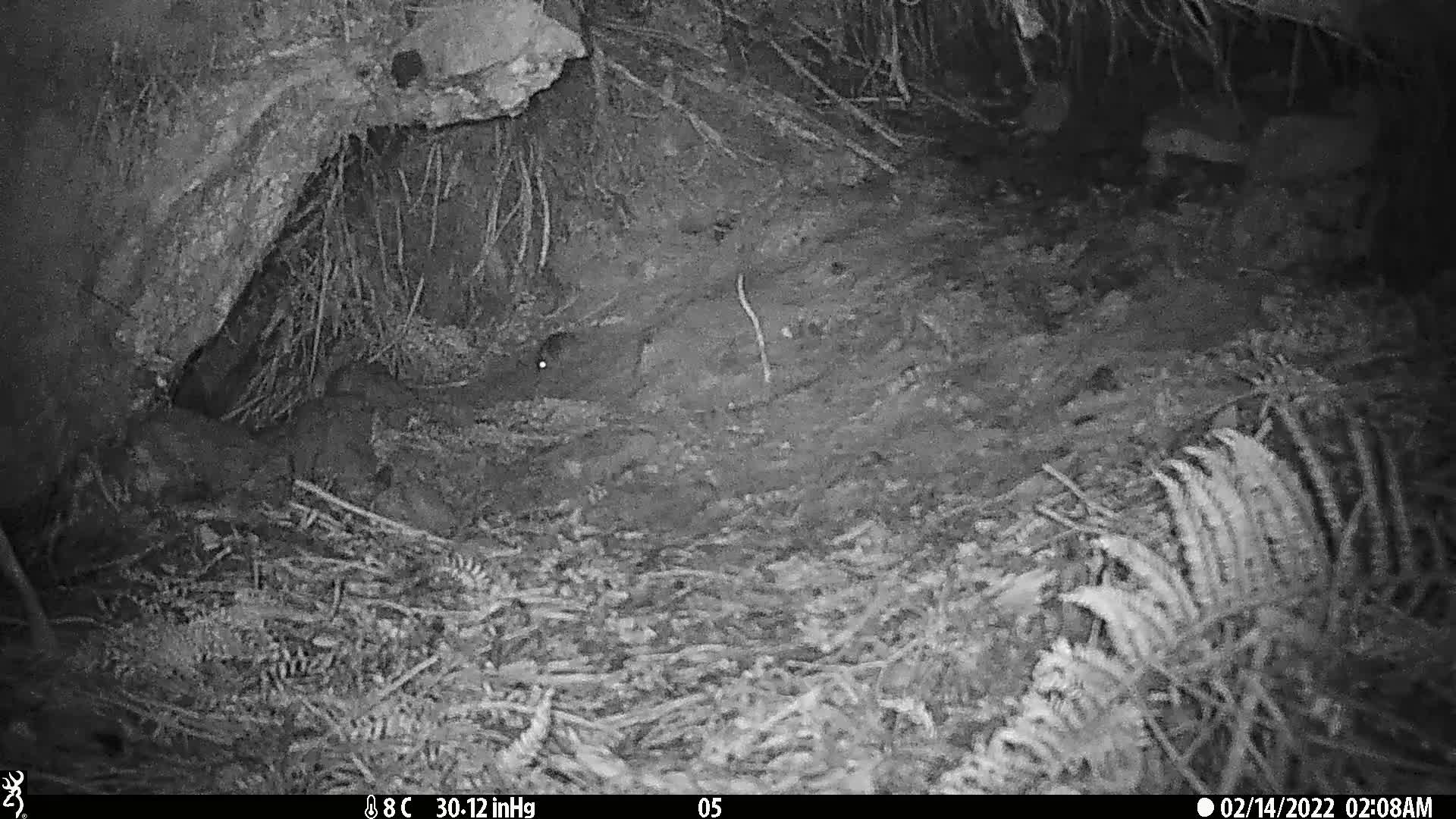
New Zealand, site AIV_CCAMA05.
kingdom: Animalia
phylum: Chordata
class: Mammalia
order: Rodentia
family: Muridae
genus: Mus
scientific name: Mus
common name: mouse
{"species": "mouse (Mus)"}